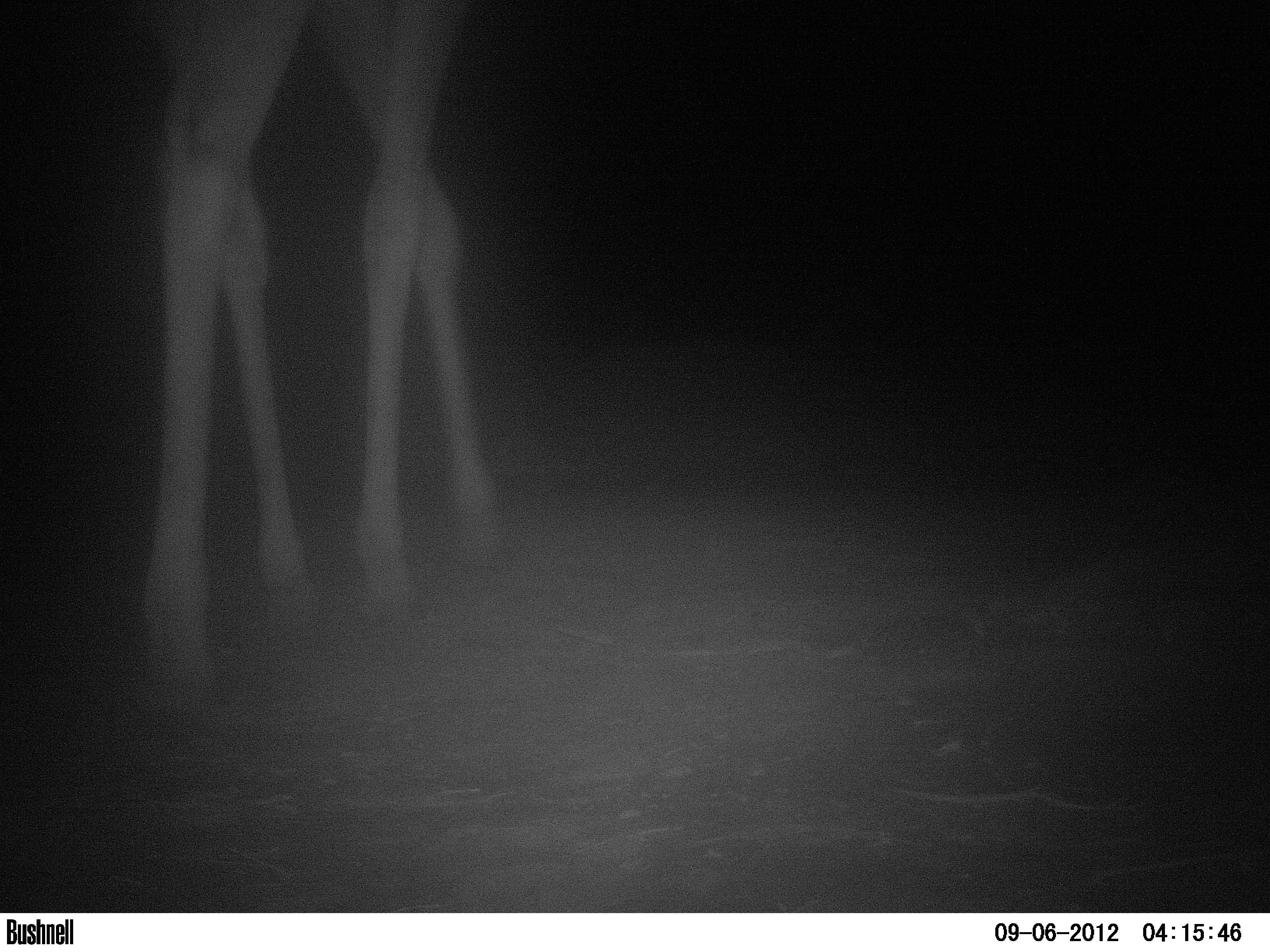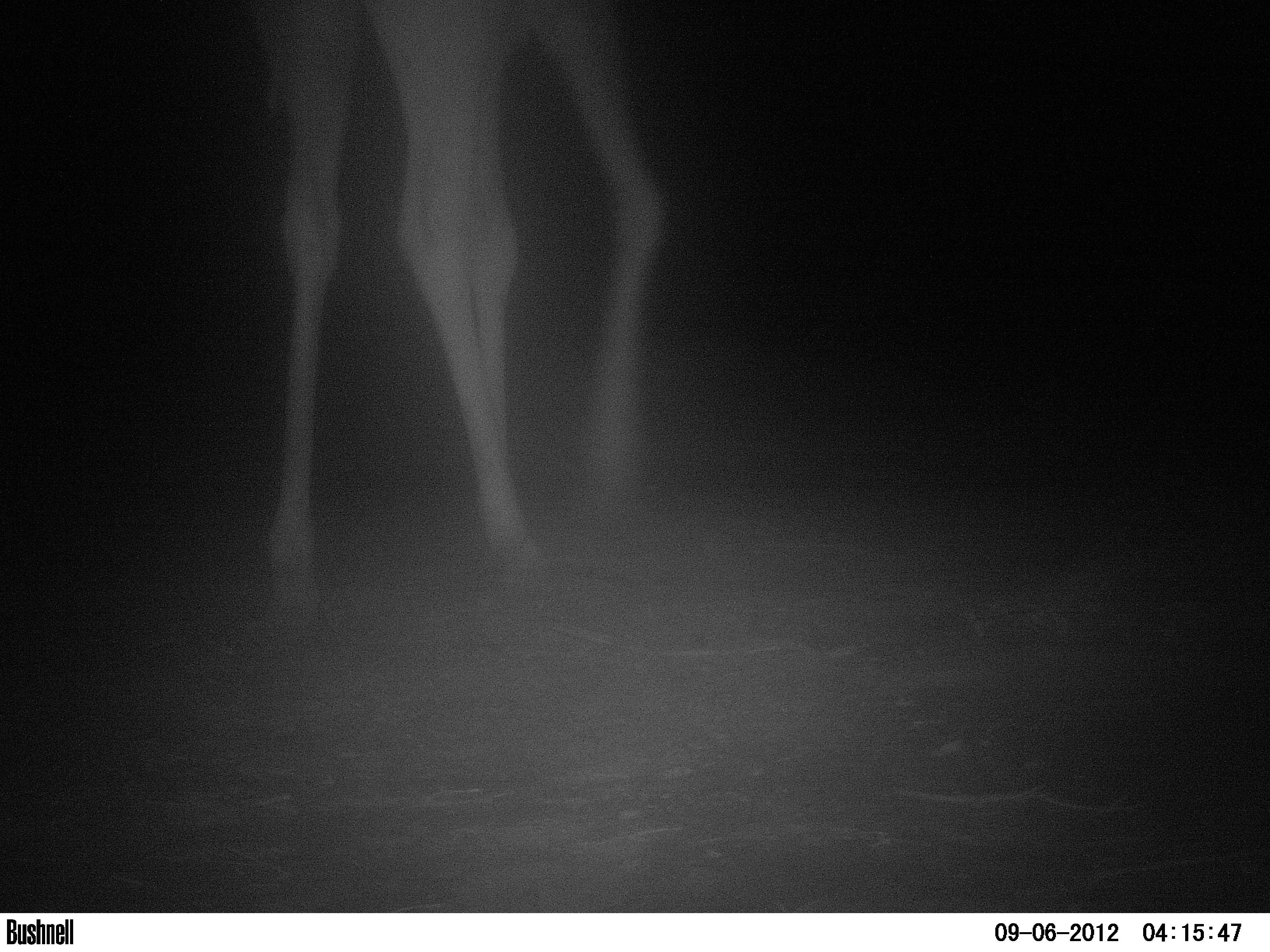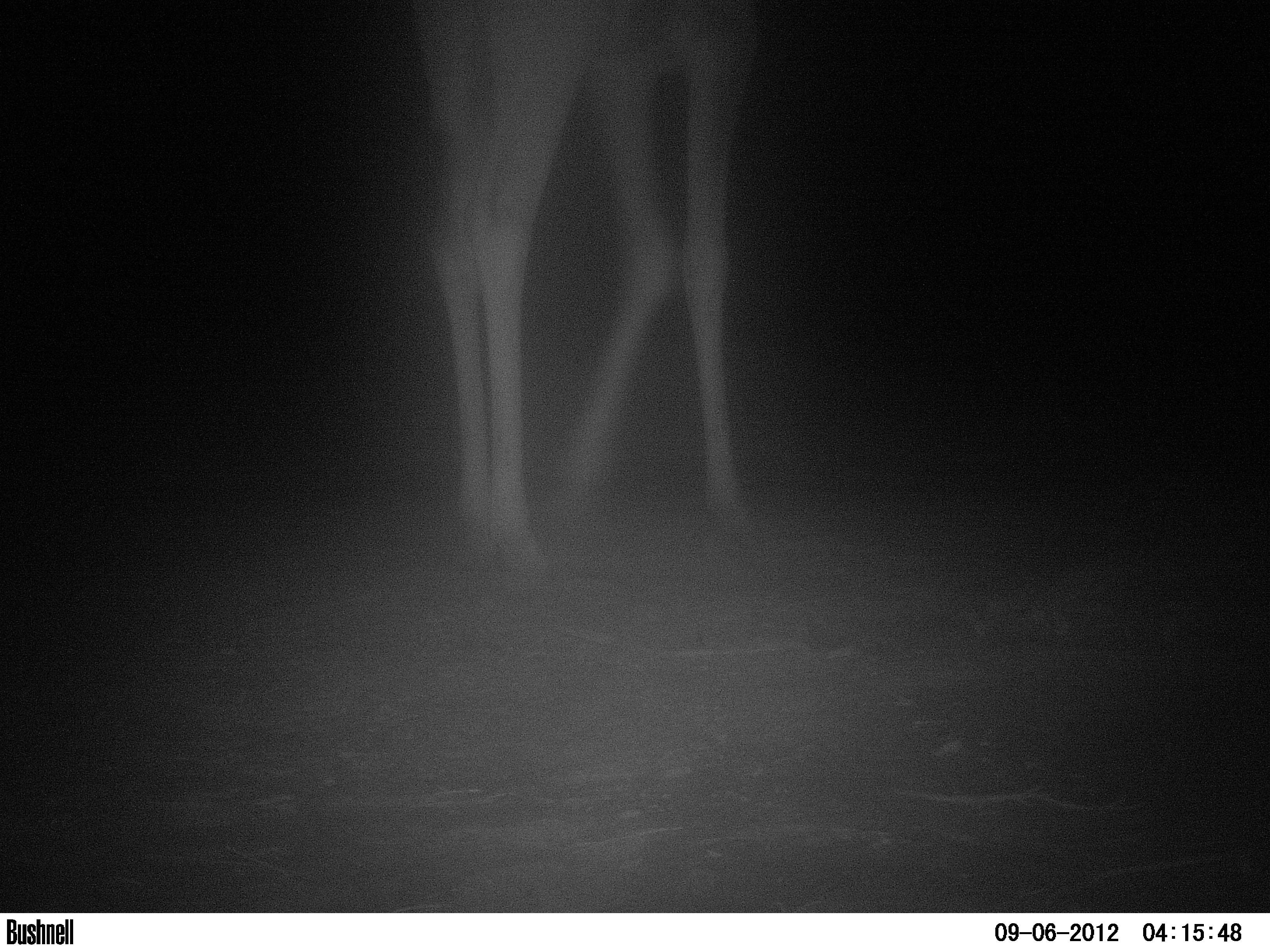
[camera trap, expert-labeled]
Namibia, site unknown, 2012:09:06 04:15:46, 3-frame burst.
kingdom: Animalia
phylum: Chordata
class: Mammalia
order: Artiodactyla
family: Giraffidae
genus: Giraffa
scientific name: Giraffa camelopardalis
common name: giraffe